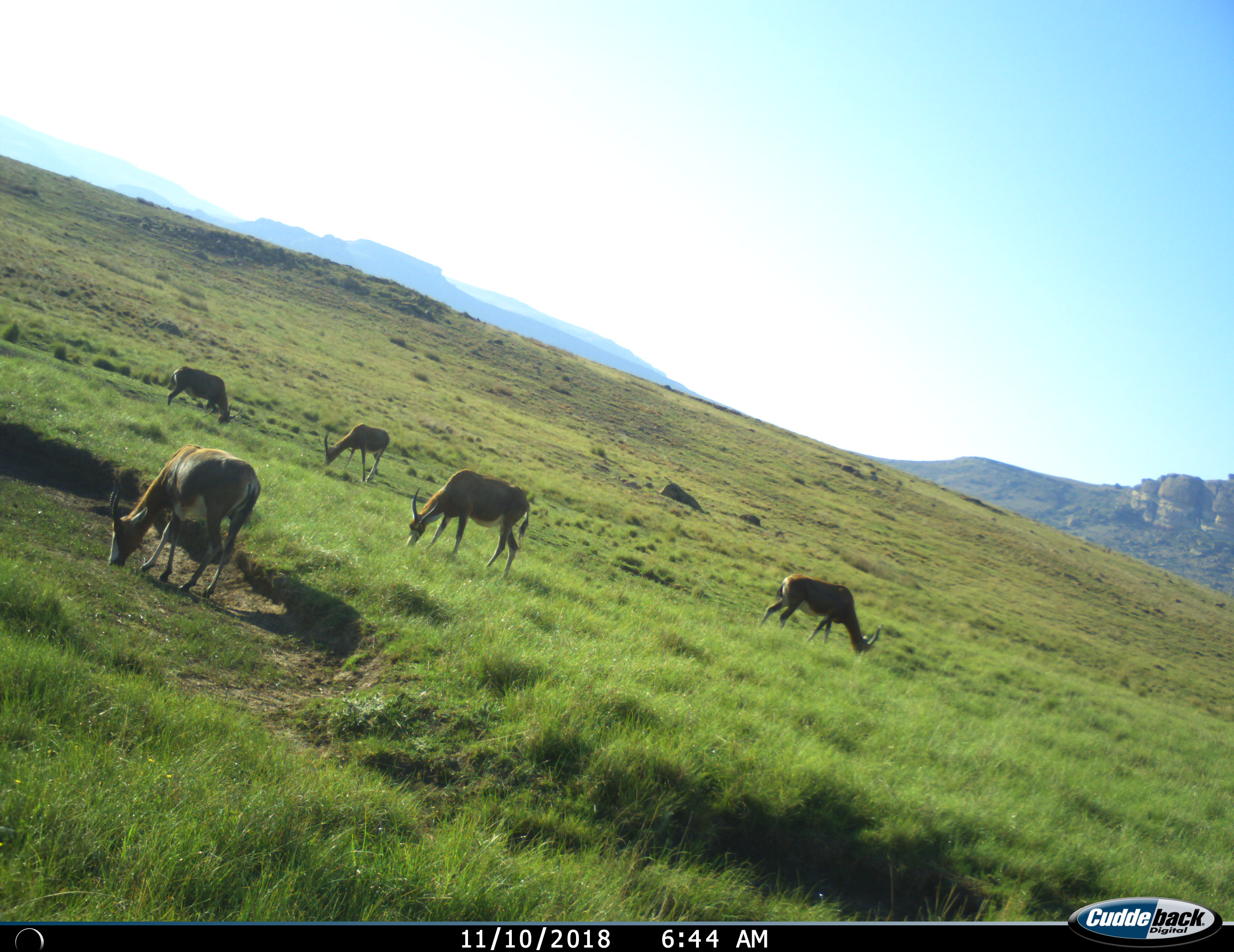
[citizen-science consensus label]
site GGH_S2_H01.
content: unidentified animal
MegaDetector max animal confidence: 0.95